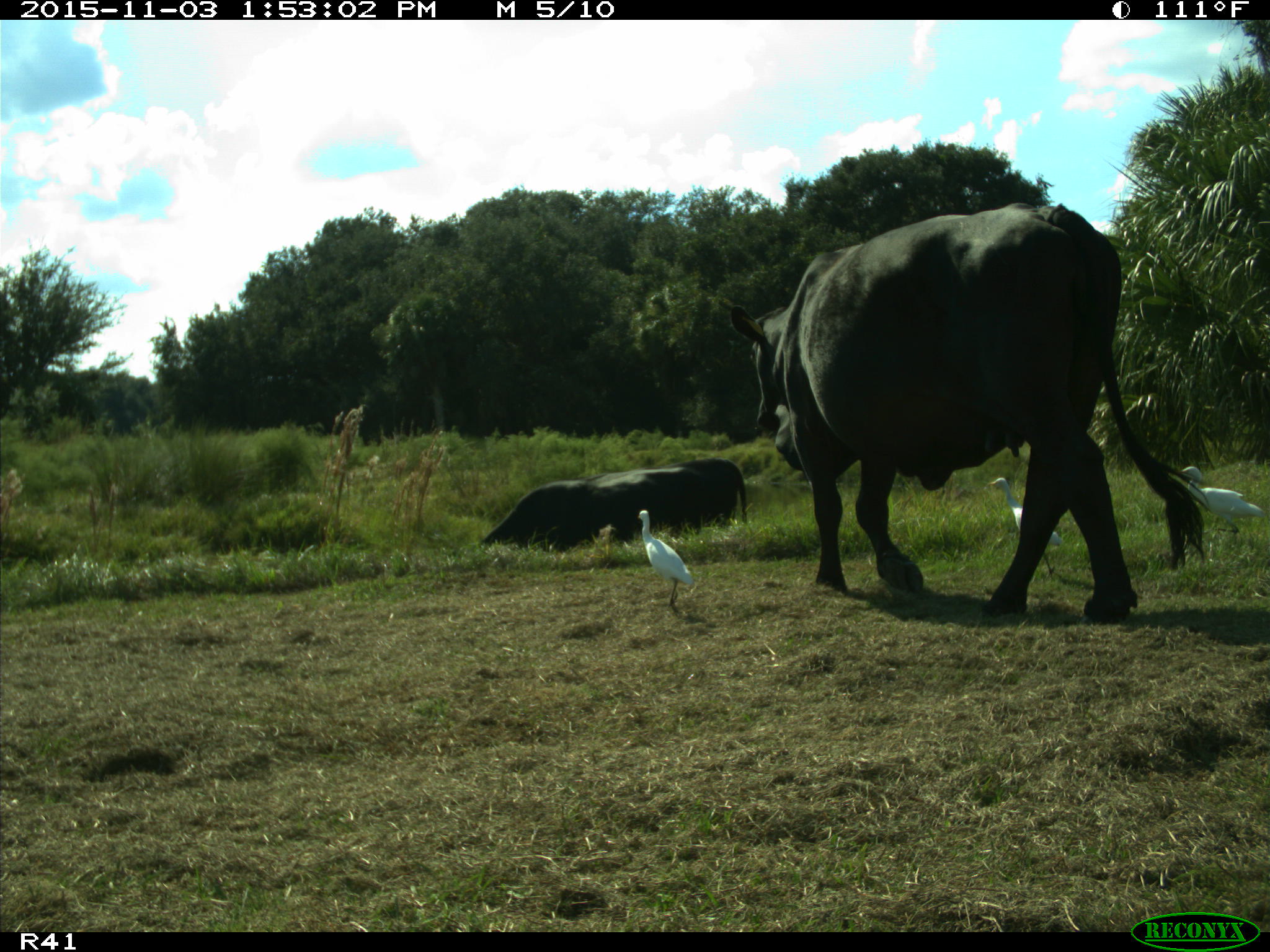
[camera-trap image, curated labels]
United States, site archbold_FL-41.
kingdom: Animalia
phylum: Chordata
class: Mammalia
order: Artiodactyla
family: Bovidae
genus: Bos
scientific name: Bos taurus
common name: domestic cow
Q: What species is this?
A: Bos taurus (domestic cow).